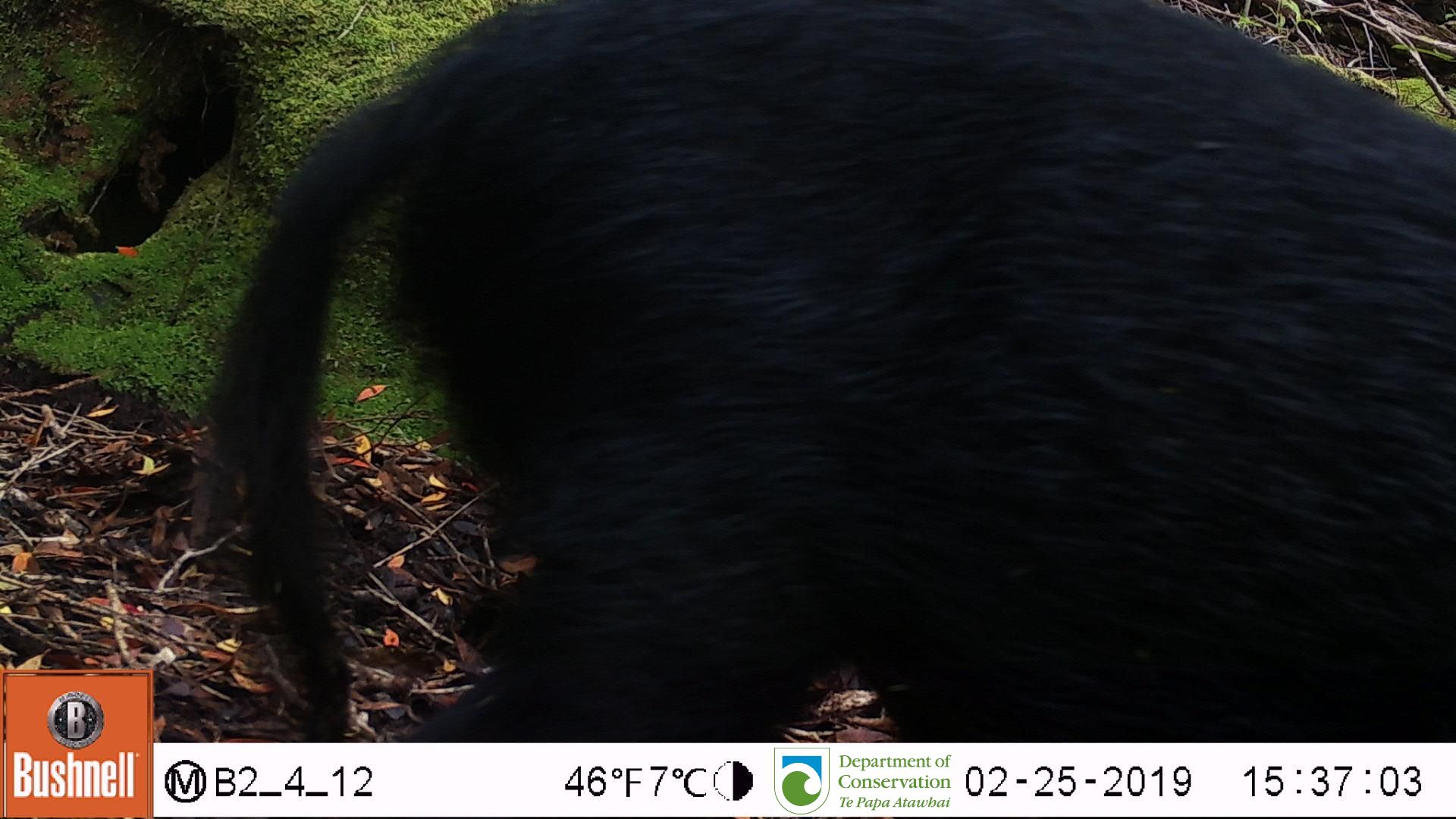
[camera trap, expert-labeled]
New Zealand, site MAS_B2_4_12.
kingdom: Animalia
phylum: Chordata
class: Mammalia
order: Artiodactyla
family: Suidae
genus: Sus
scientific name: Sus scrofa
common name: pig